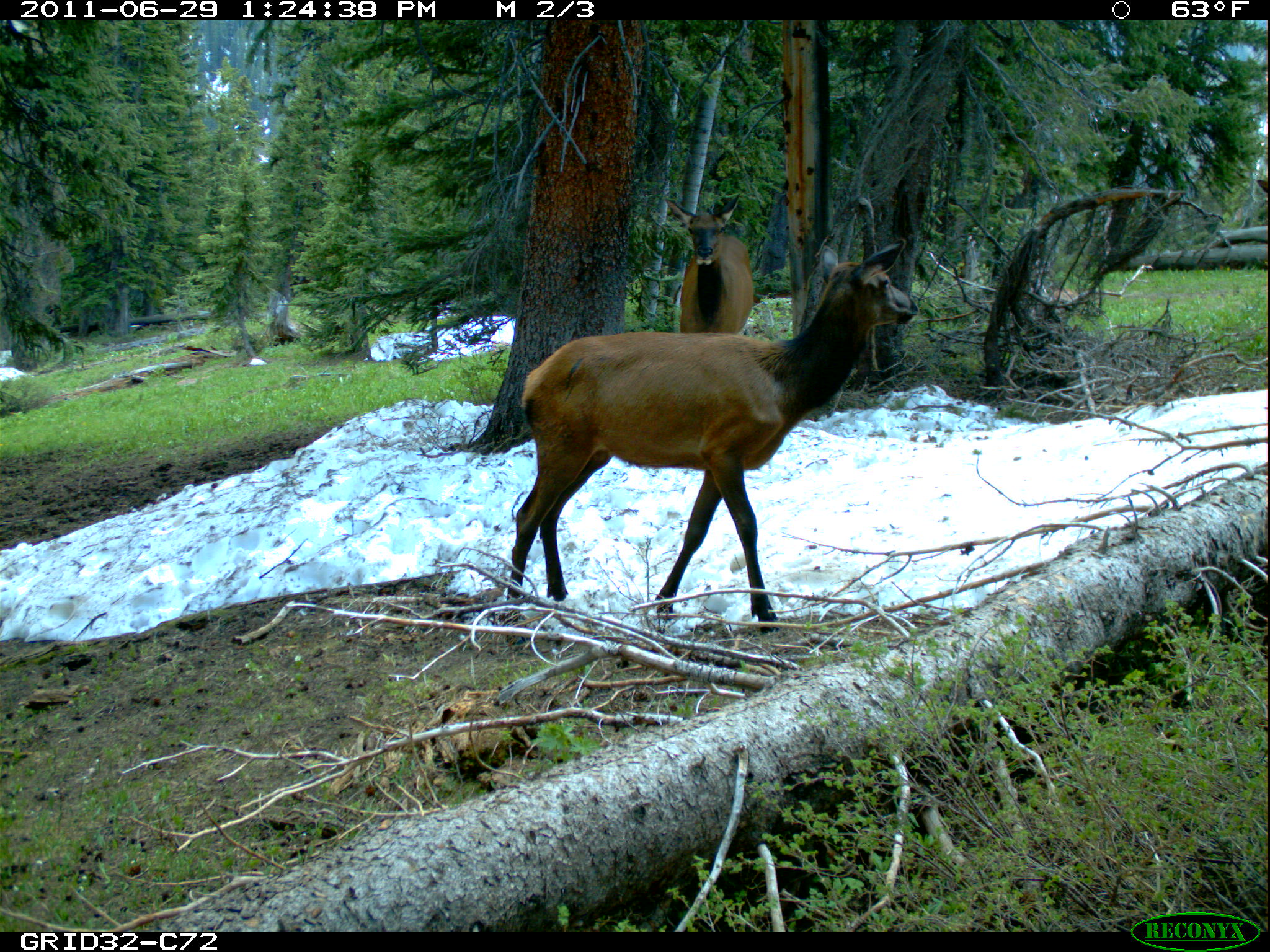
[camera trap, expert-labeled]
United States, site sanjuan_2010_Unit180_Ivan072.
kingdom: Animalia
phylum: Chordata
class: Mammalia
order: Artiodactyla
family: Cervidae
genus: Cervus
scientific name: Cervus elaphus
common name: red deer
Cervus elaphus (red deer).